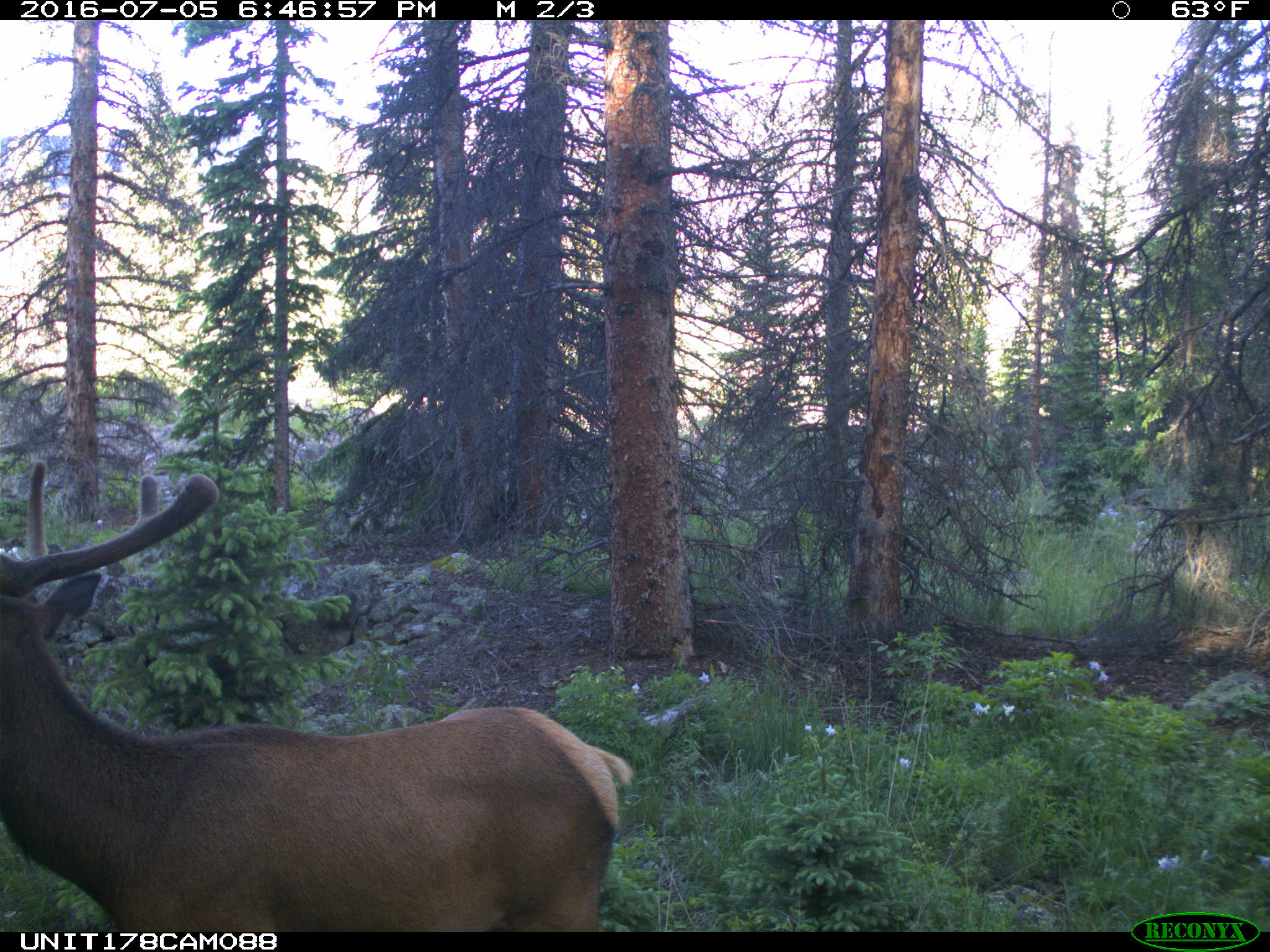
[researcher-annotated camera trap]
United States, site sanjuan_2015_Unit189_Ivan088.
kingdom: Animalia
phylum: Chordata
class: Mammalia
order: Artiodactyla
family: Cervidae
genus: Cervus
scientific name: Cervus elaphus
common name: red deer